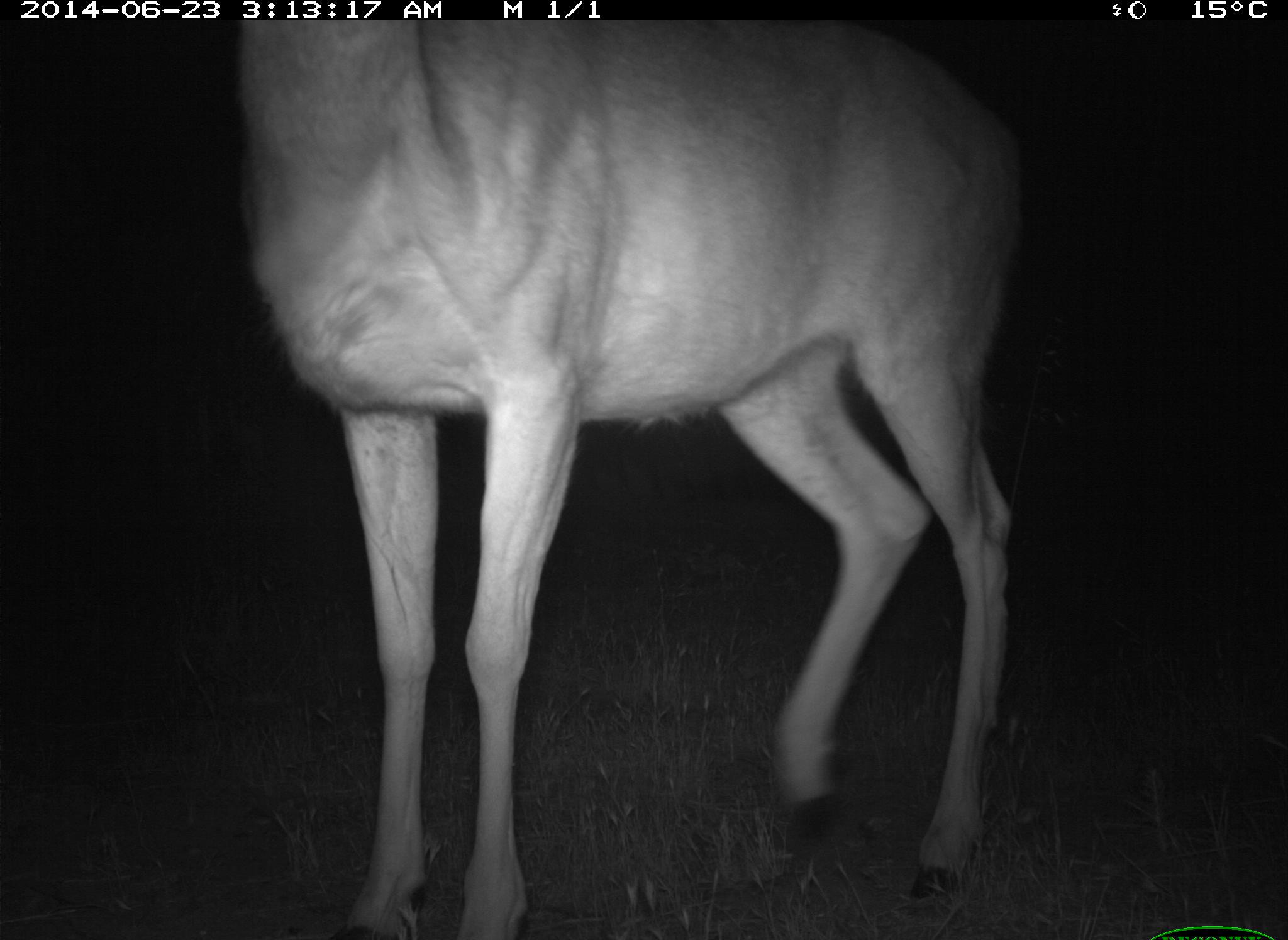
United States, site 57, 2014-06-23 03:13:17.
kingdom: Animalia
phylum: Chordata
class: Mammalia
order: Artiodactyla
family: Cervidae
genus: Odocoileus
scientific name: Odocoileus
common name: deer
Deer (Odocoileus).